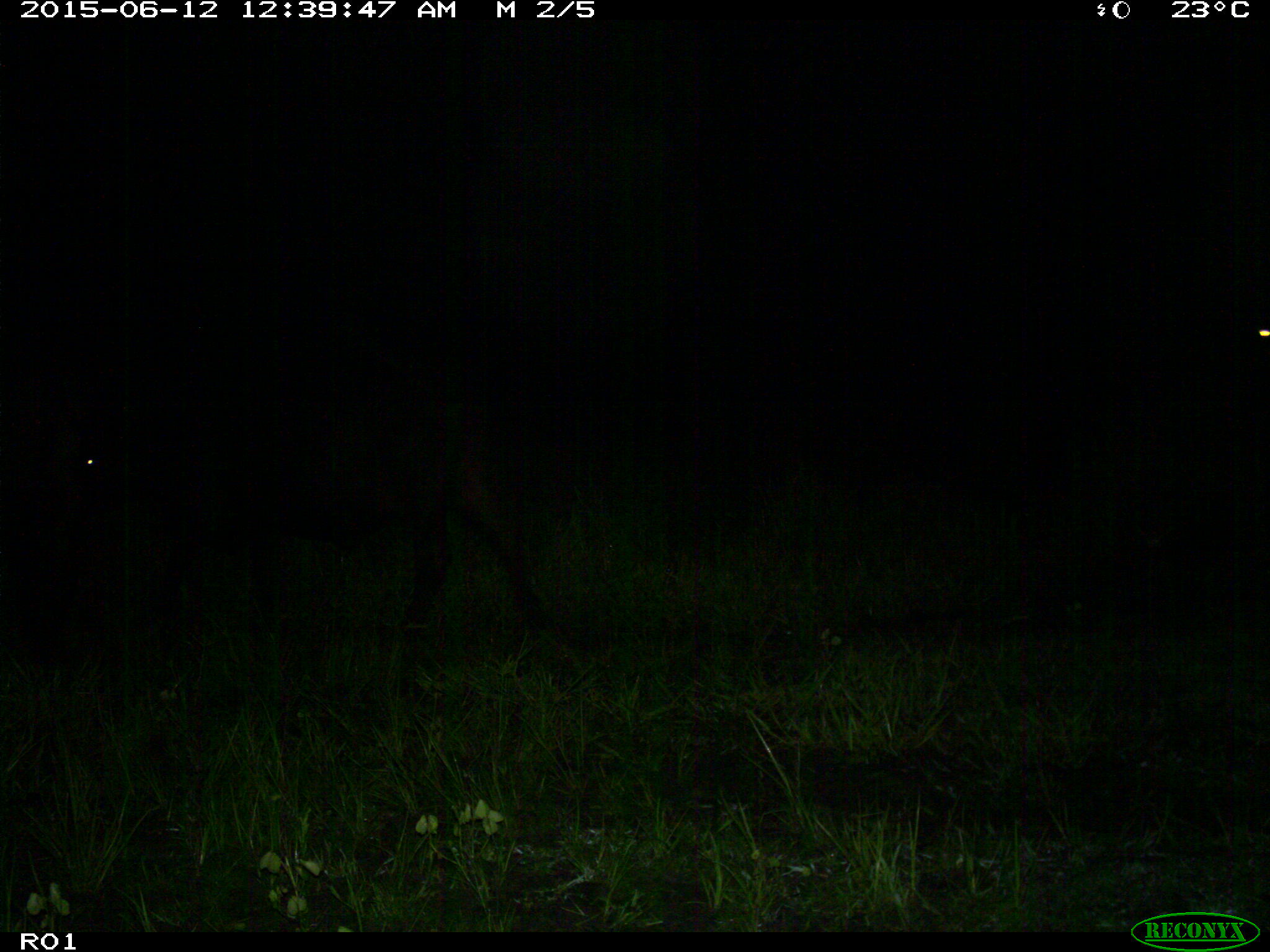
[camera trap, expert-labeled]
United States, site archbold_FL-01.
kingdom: Animalia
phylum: Chordata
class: Mammalia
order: Artiodactyla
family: Bovidae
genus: Bos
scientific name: Bos taurus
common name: domestic cow